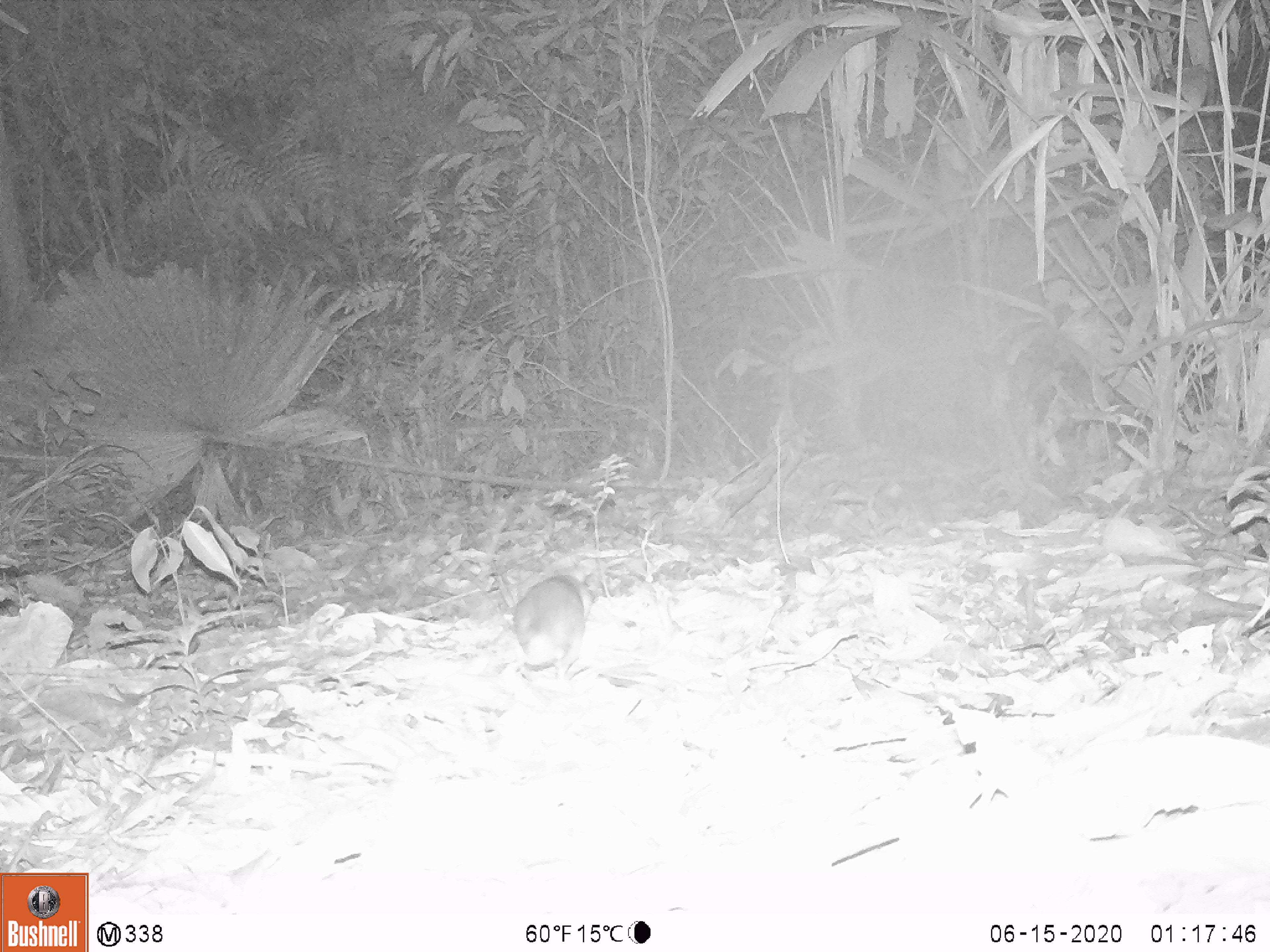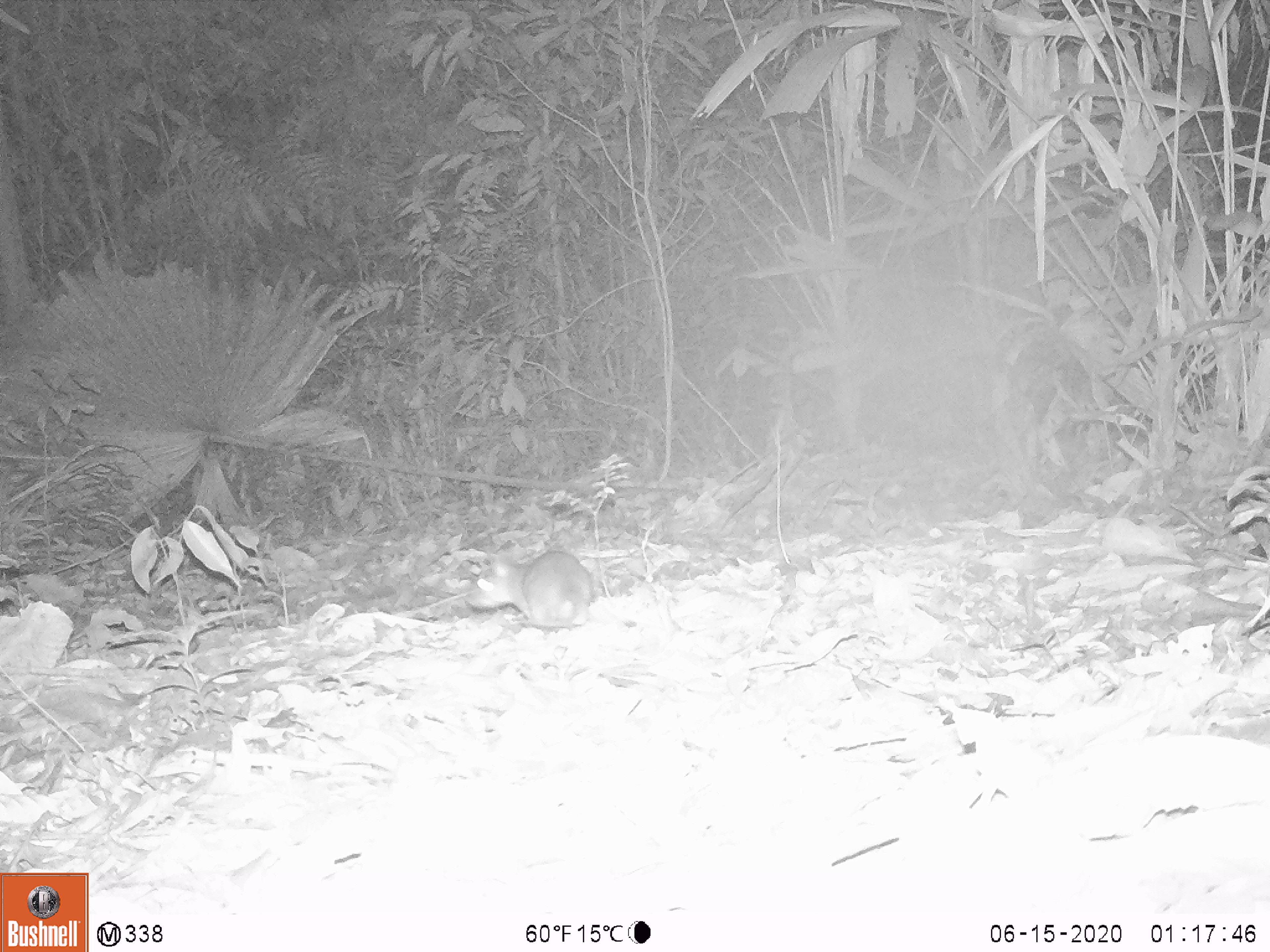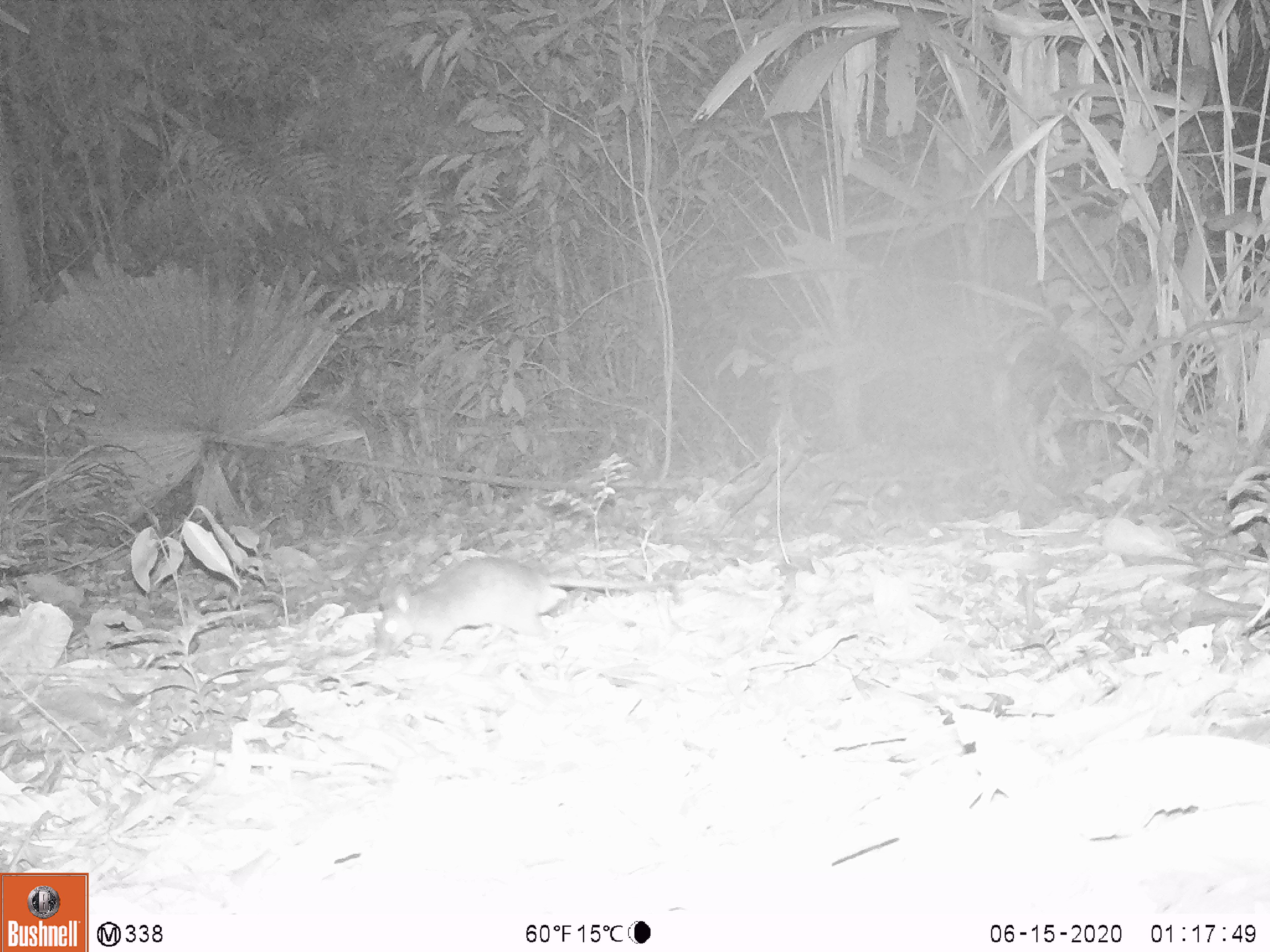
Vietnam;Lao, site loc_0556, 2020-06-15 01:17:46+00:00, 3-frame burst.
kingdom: Animalia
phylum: Chordata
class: Mammalia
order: Rodentia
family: Muridae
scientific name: Muridae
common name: old-world mice and rats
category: unidentified murid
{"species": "unidentified murid (old-world mice and rats) (Muridae)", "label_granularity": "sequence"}